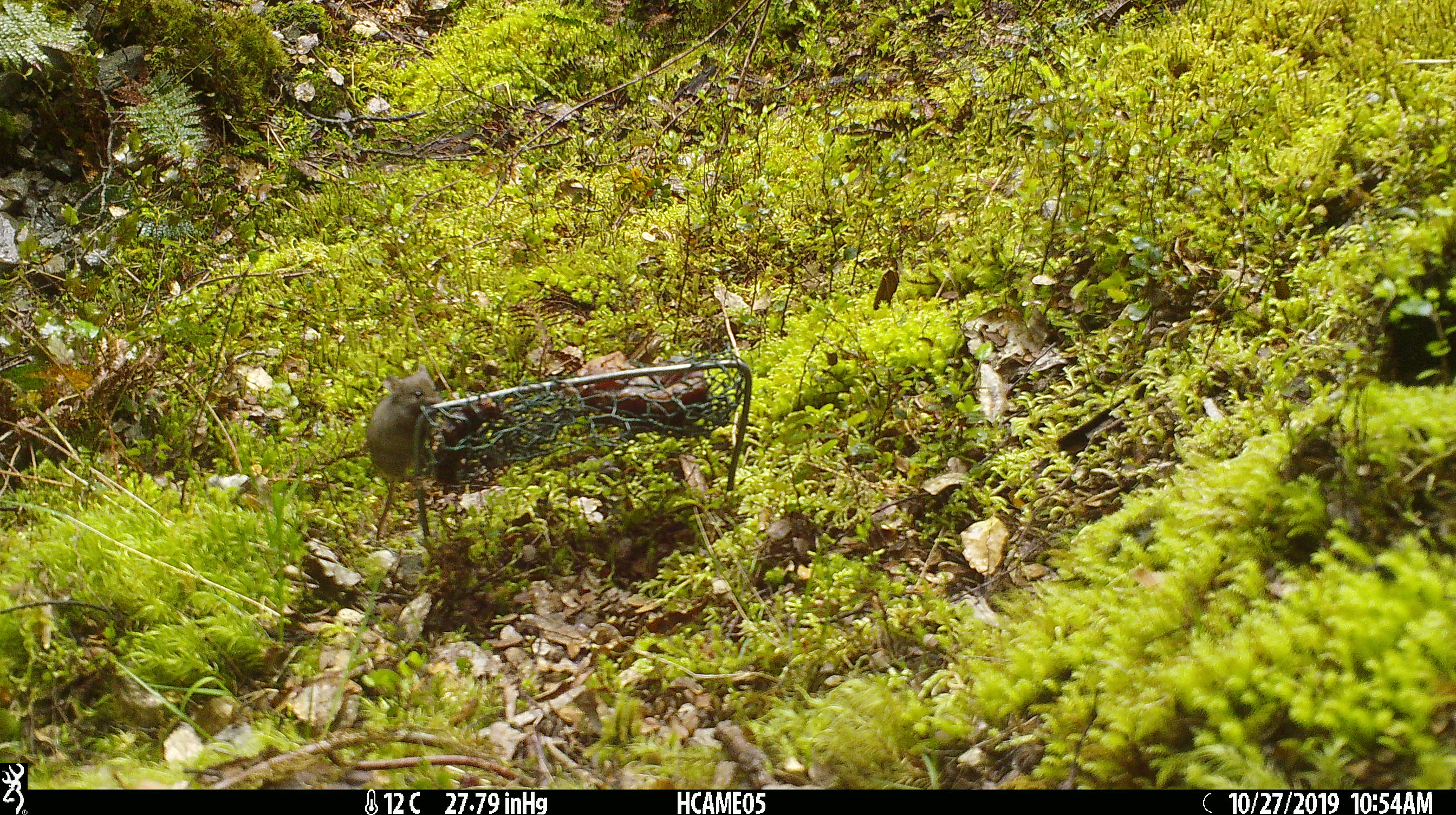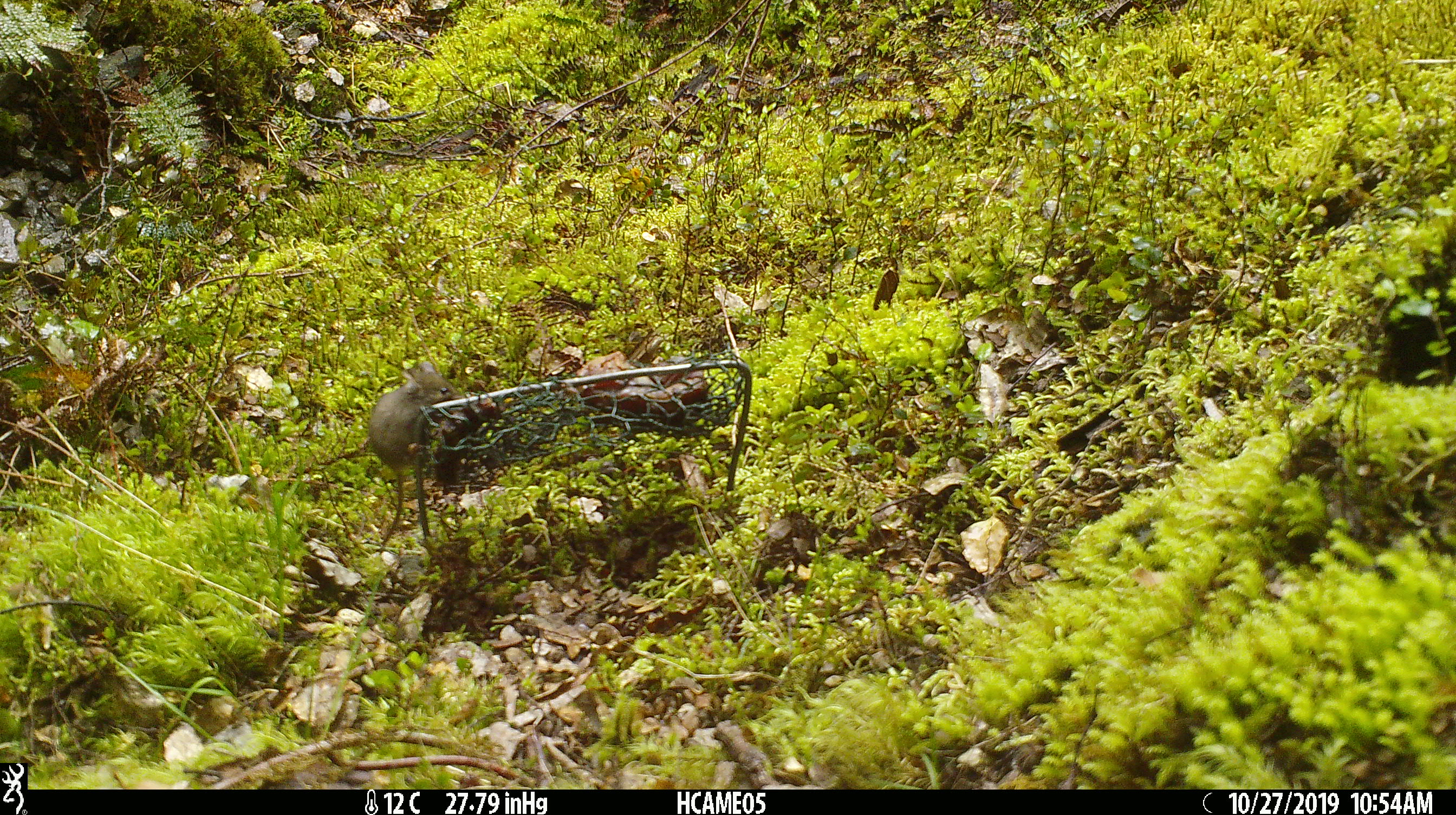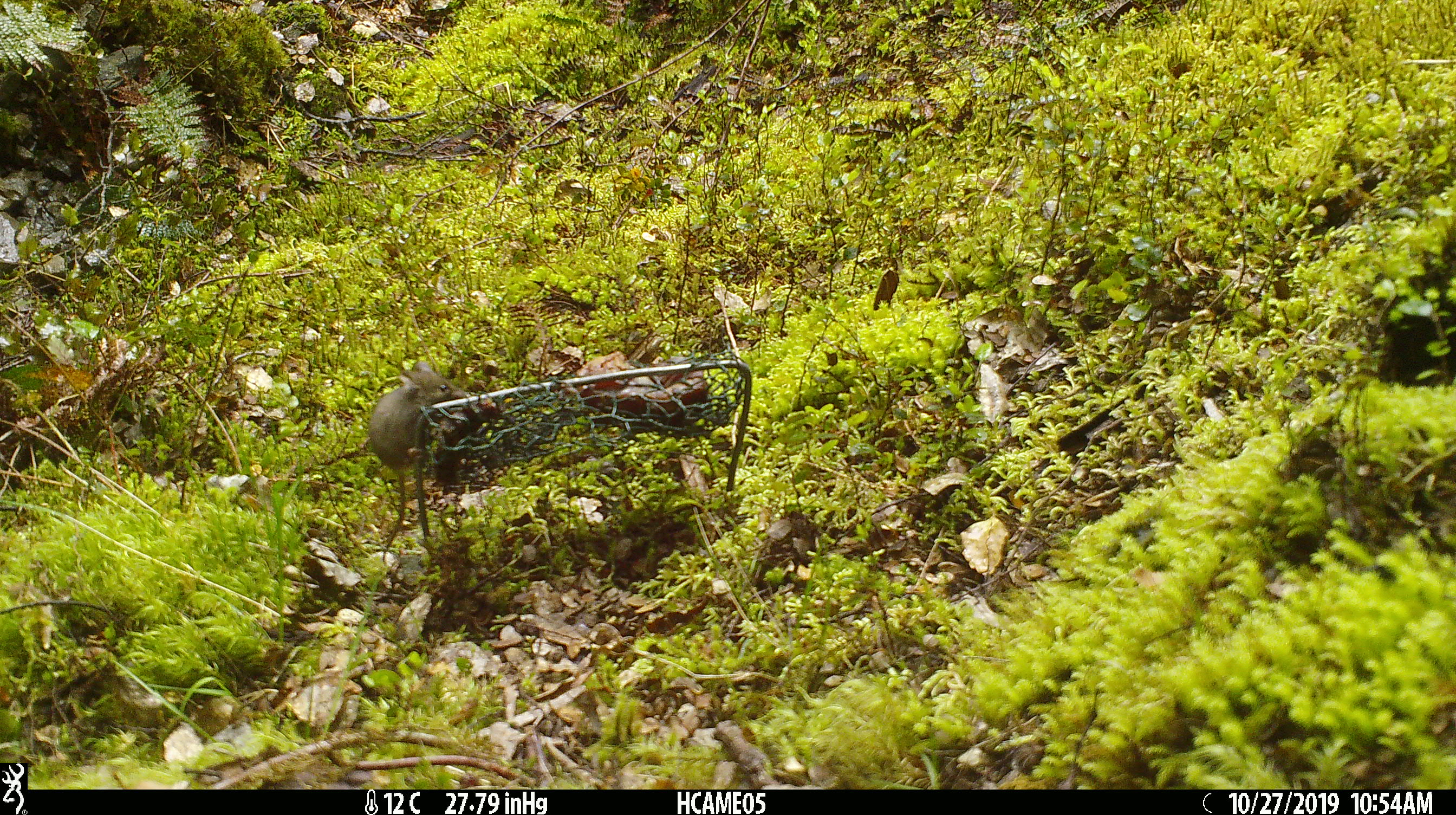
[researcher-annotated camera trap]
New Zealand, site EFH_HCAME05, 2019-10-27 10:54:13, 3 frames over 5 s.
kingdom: Animalia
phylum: Chordata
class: Mammalia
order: Rodentia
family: Muridae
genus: Mus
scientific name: Mus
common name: mouse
Mouse (Mus).